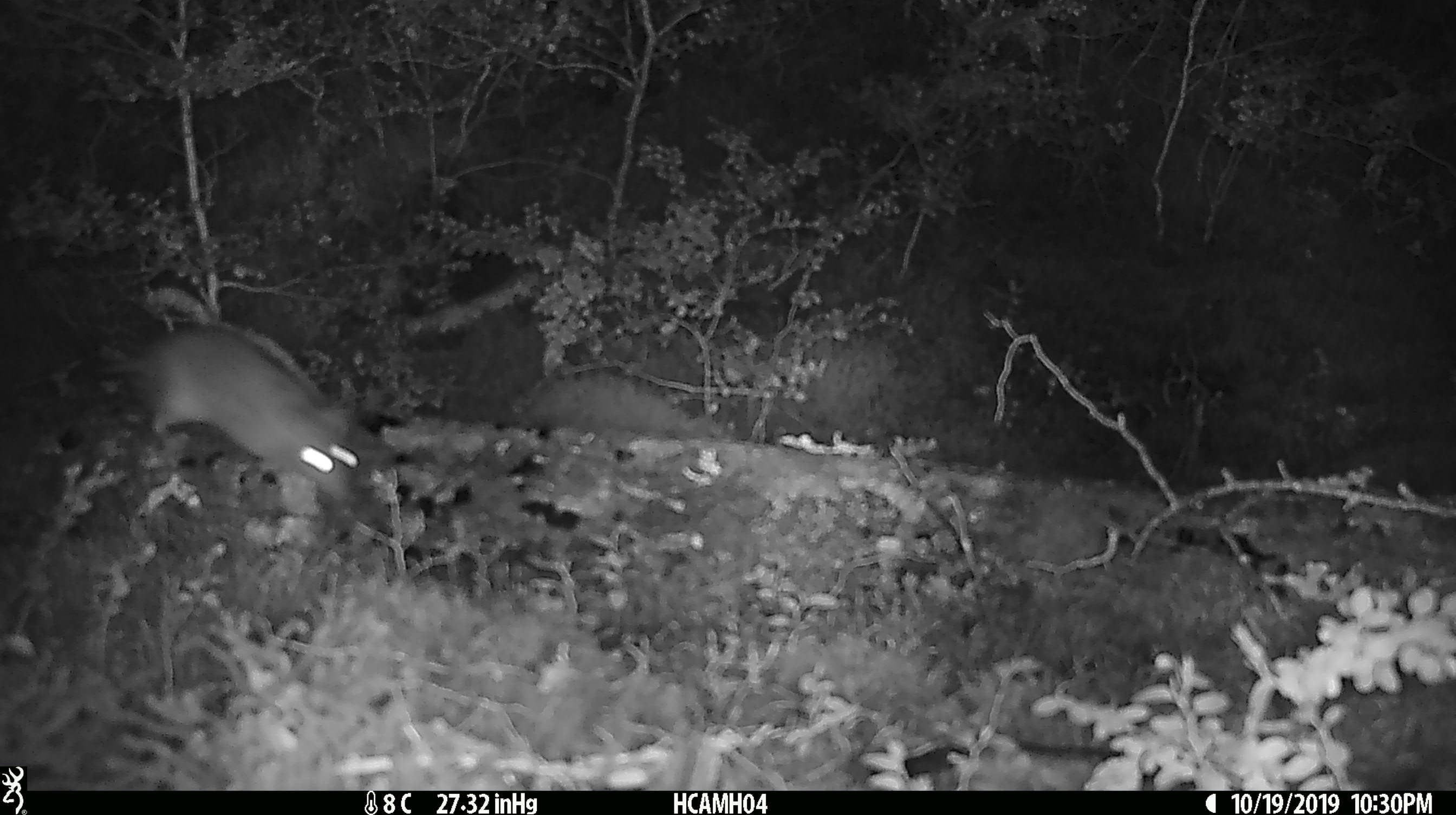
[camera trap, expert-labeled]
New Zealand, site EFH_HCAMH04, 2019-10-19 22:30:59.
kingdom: Animalia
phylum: Chordata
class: Mammalia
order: Rodentia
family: Muridae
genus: Mus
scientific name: Mus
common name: mouse